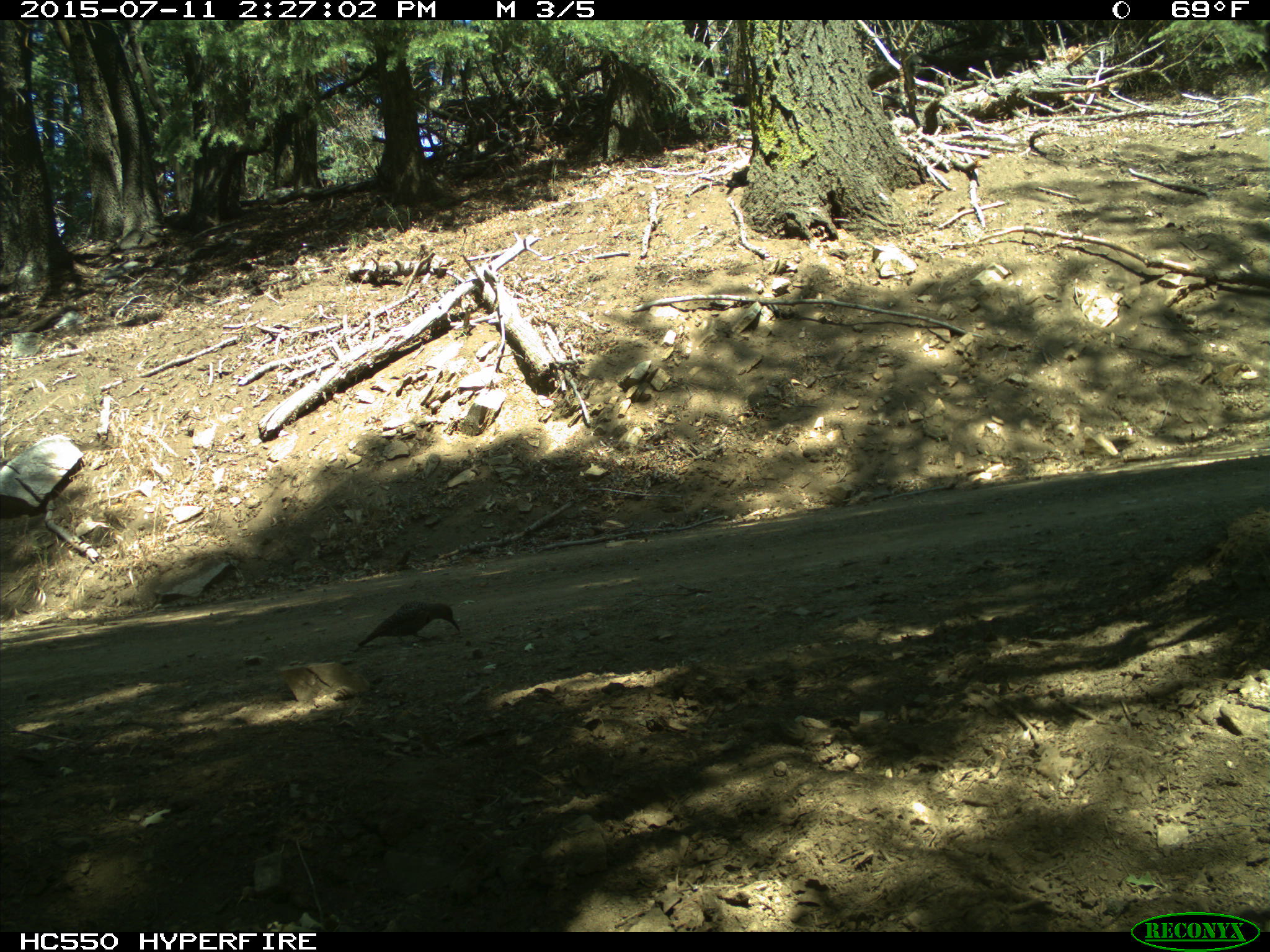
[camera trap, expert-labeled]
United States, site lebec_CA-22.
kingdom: Animalia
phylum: Chordata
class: Aves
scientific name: Aves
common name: birds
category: unidentified bird